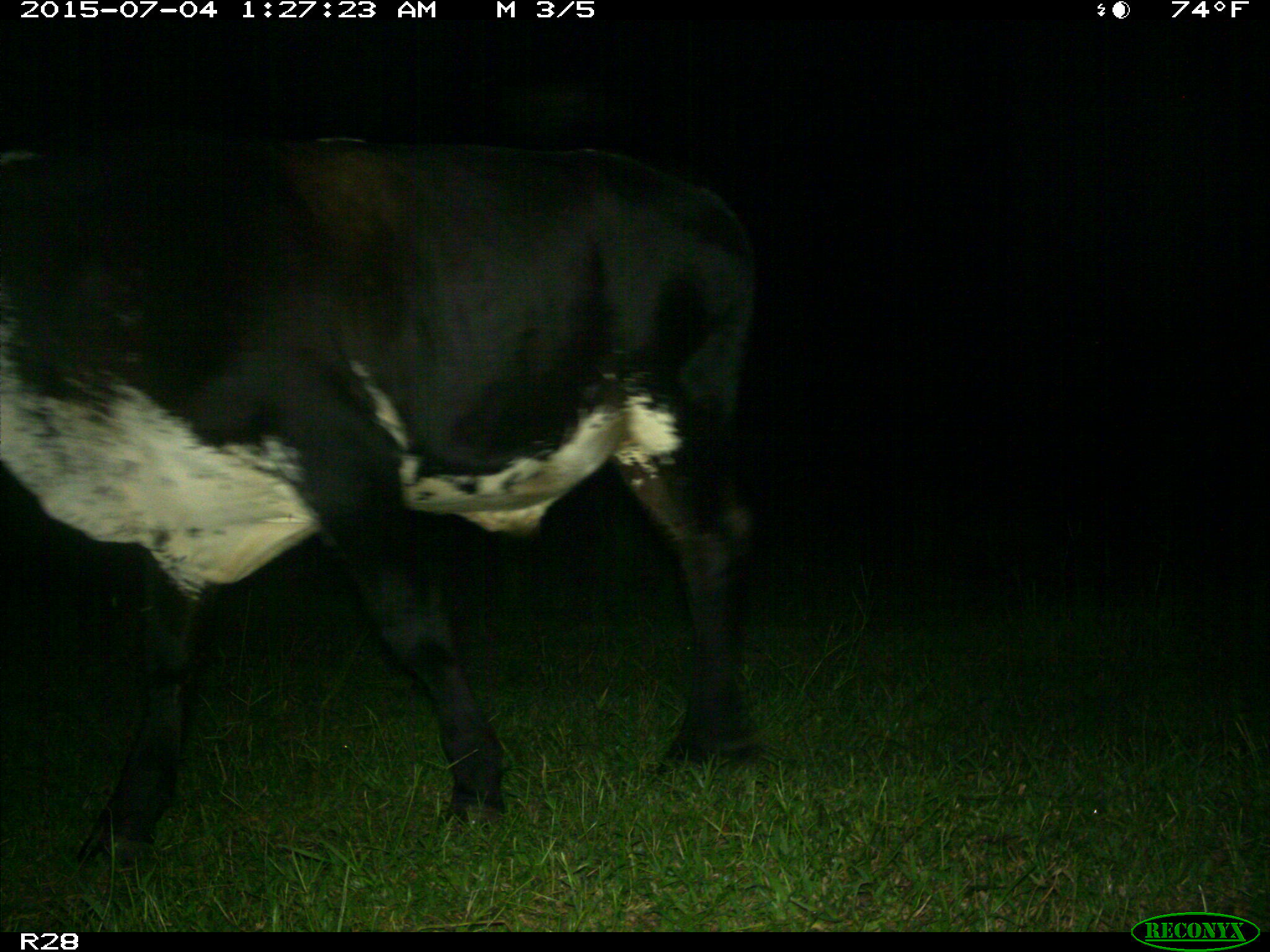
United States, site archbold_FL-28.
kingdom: Animalia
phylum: Chordata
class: Mammalia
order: Artiodactyla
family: Bovidae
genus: Bos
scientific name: Bos taurus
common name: domestic cow